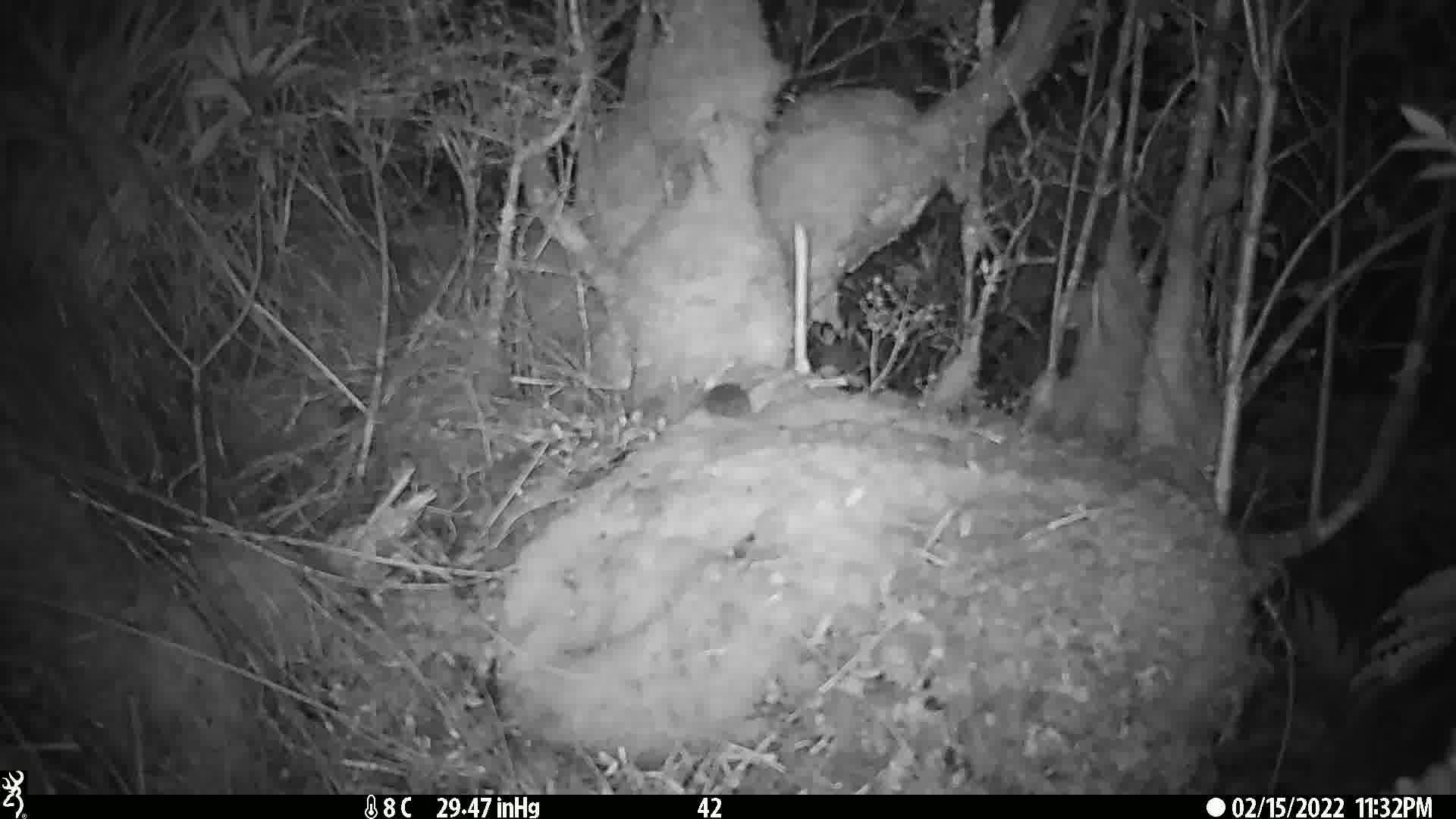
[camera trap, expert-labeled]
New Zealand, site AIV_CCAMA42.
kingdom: Animalia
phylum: Chordata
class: Mammalia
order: Rodentia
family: Muridae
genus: Mus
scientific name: Mus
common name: mouse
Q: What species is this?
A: Mouse (Mus).